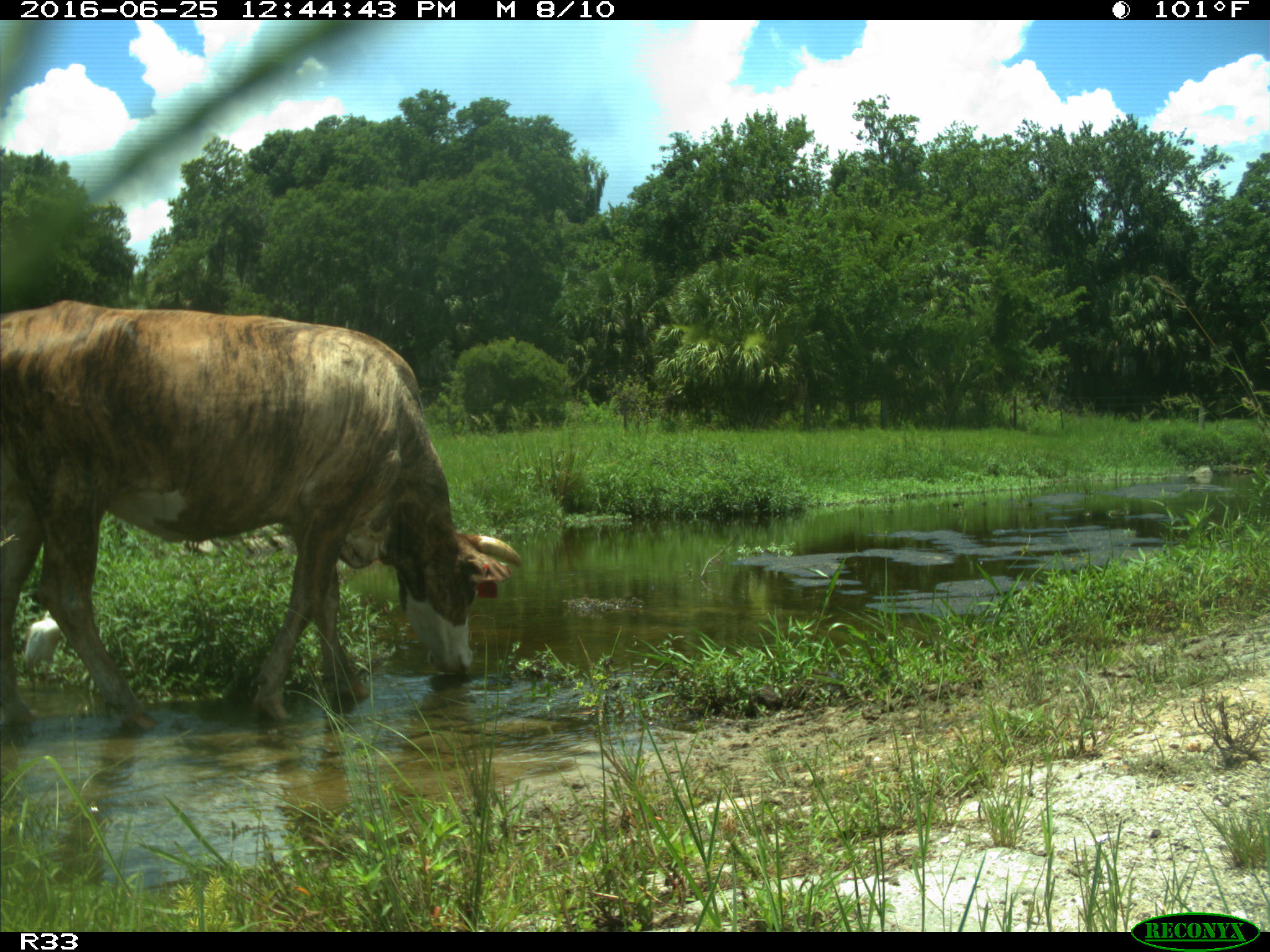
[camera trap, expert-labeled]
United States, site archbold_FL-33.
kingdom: Animalia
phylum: Chordata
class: Mammalia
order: Artiodactyla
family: Bovidae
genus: Bos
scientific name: Bos taurus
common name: domestic cow